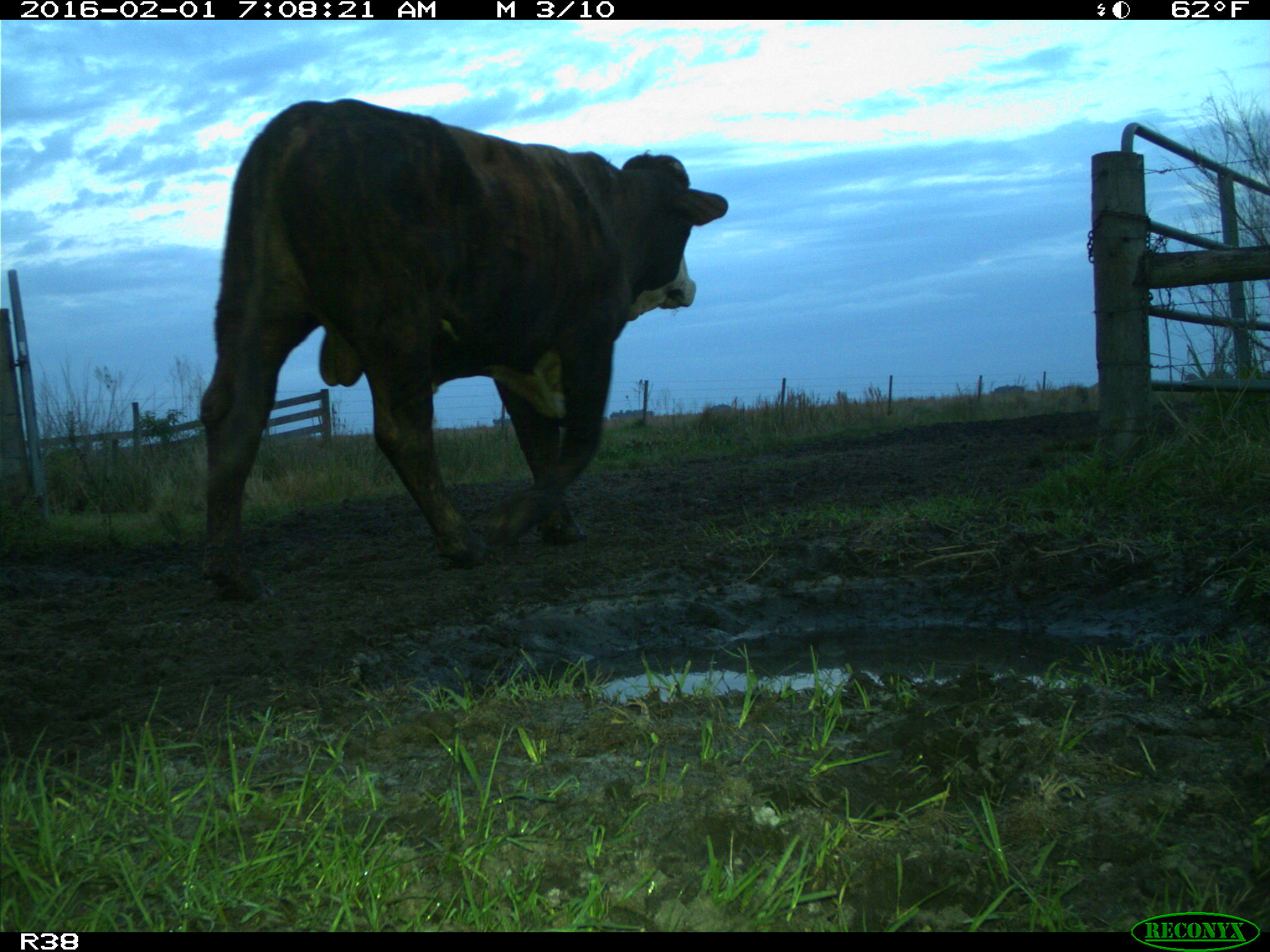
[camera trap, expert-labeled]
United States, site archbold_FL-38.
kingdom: Animalia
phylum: Chordata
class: Mammalia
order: Artiodactyla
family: Bovidae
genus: Bos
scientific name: Bos taurus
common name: domestic cow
Bos taurus (domestic cow).